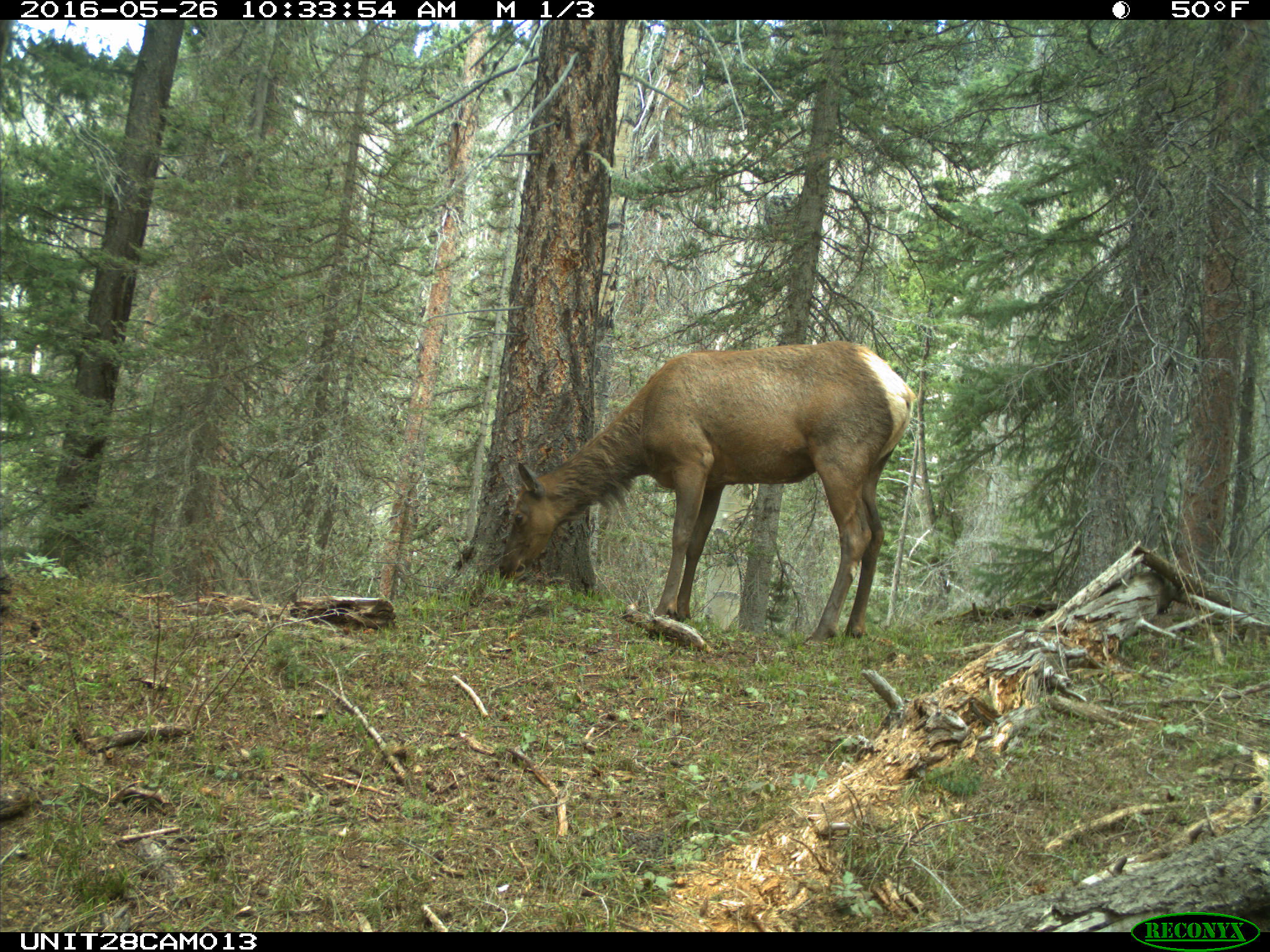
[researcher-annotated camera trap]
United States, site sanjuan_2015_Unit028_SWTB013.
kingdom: Animalia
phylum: Chordata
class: Mammalia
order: Artiodactyla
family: Cervidae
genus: Cervus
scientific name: Cervus elaphus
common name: red deer